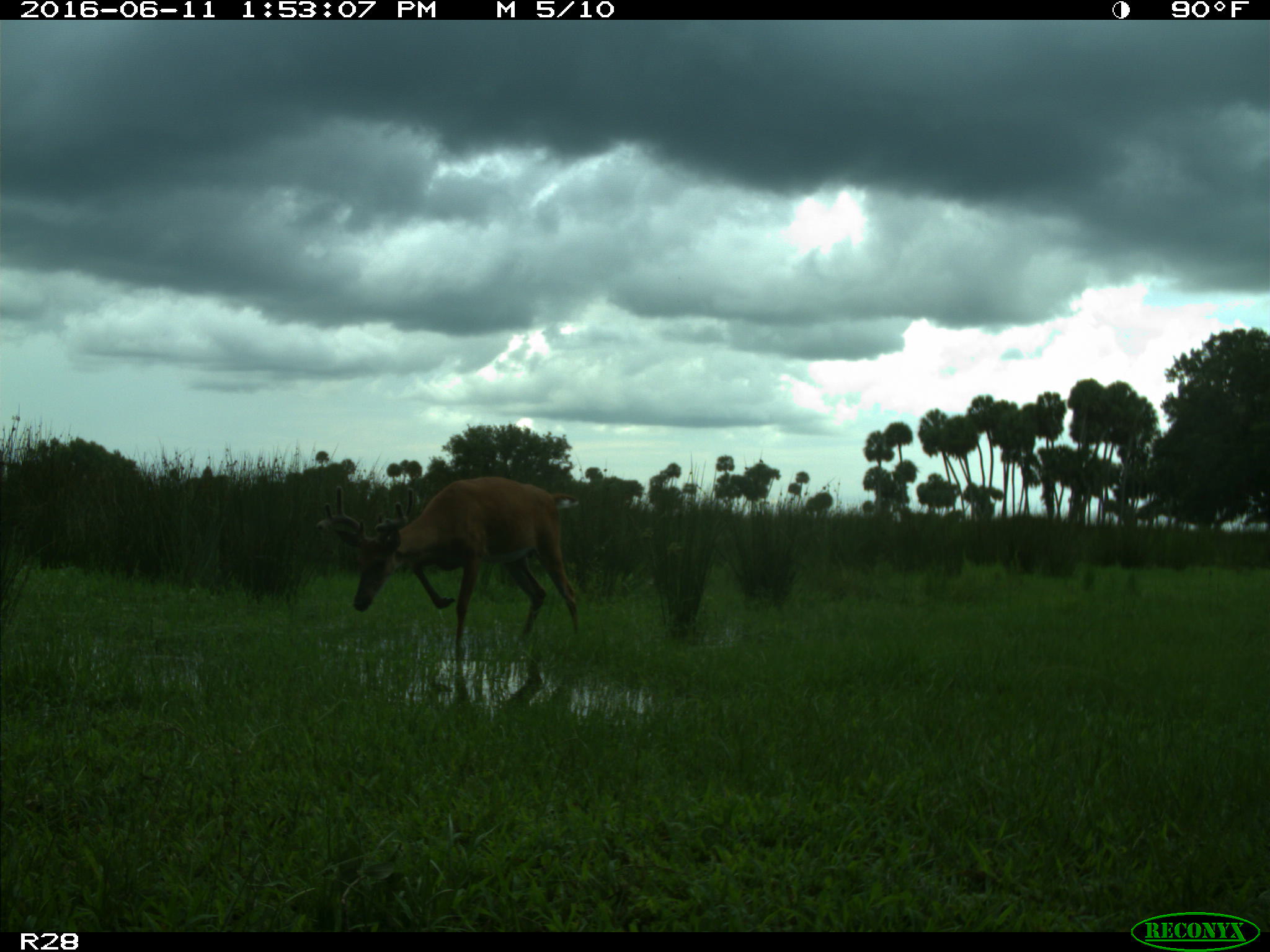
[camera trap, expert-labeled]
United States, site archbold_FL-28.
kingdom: Animalia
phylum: Chordata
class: Mammalia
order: Artiodactyla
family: Cervidae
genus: Odocoileus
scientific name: Odocoileus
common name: deer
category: unidentified deer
Unidentified deer (deer) (Odocoileus).